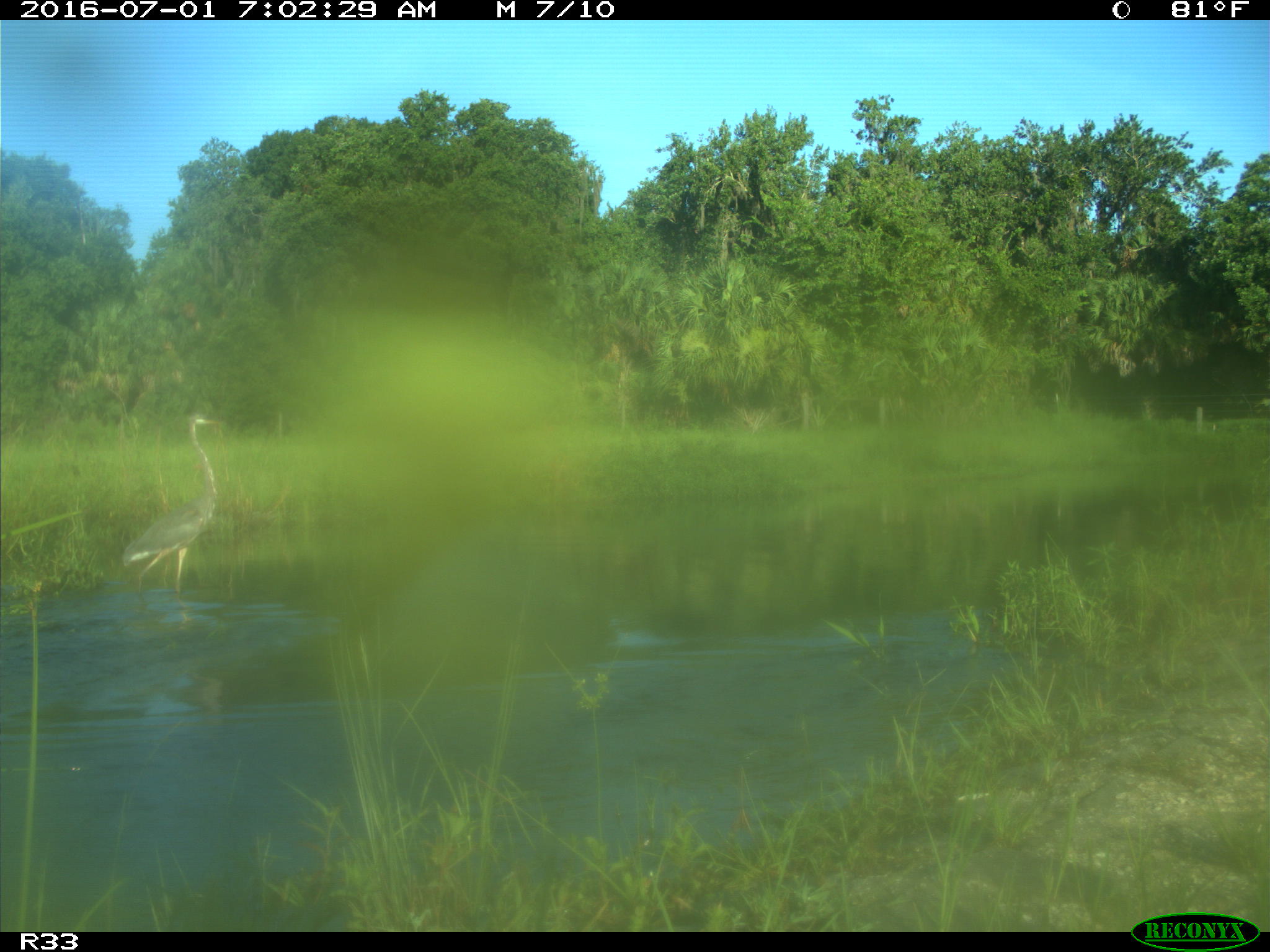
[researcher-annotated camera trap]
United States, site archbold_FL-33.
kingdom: Animalia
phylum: Chordata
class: Aves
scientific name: Aves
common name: birds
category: unidentified bird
Unidentified bird (birds) (Aves).